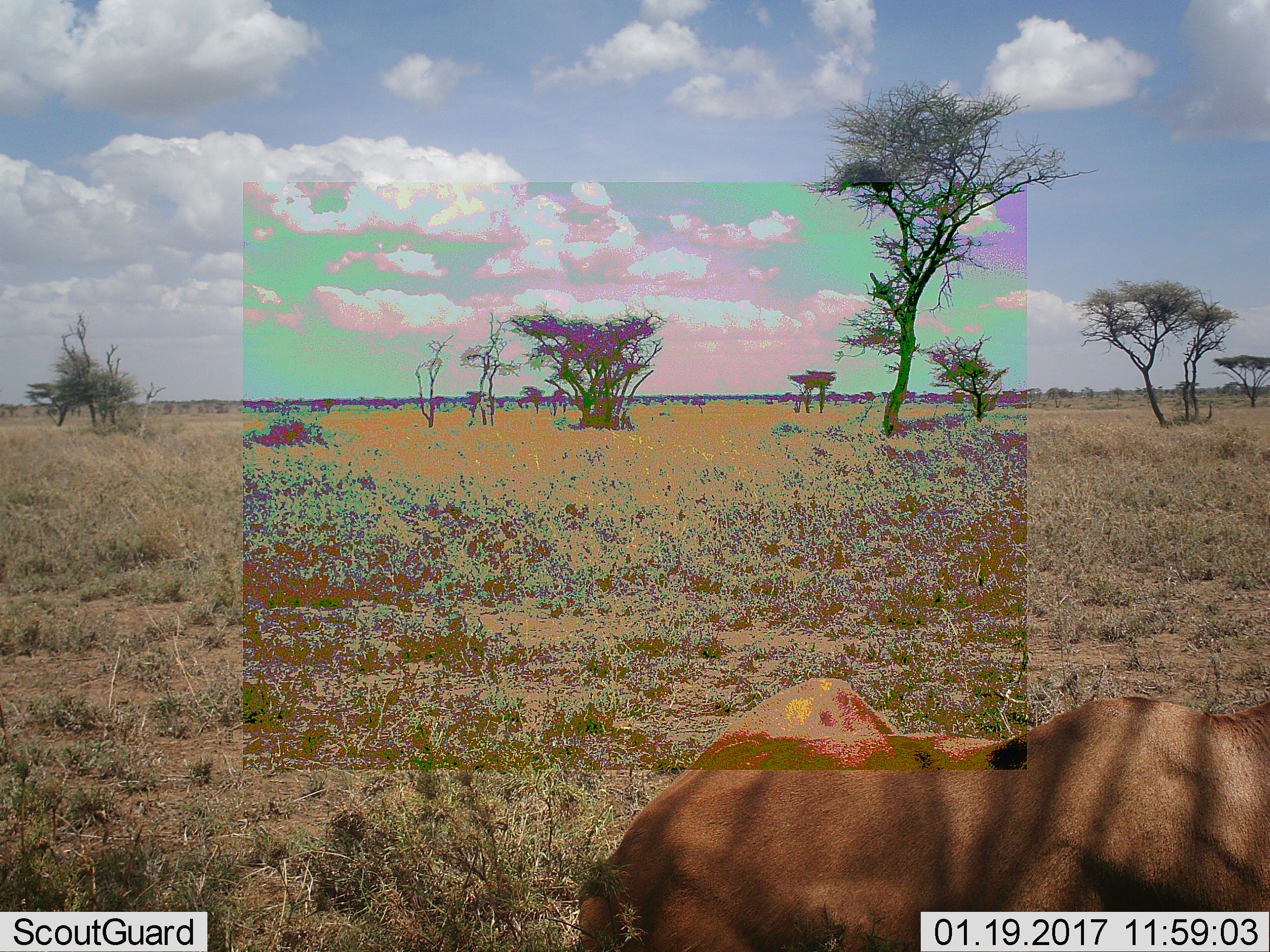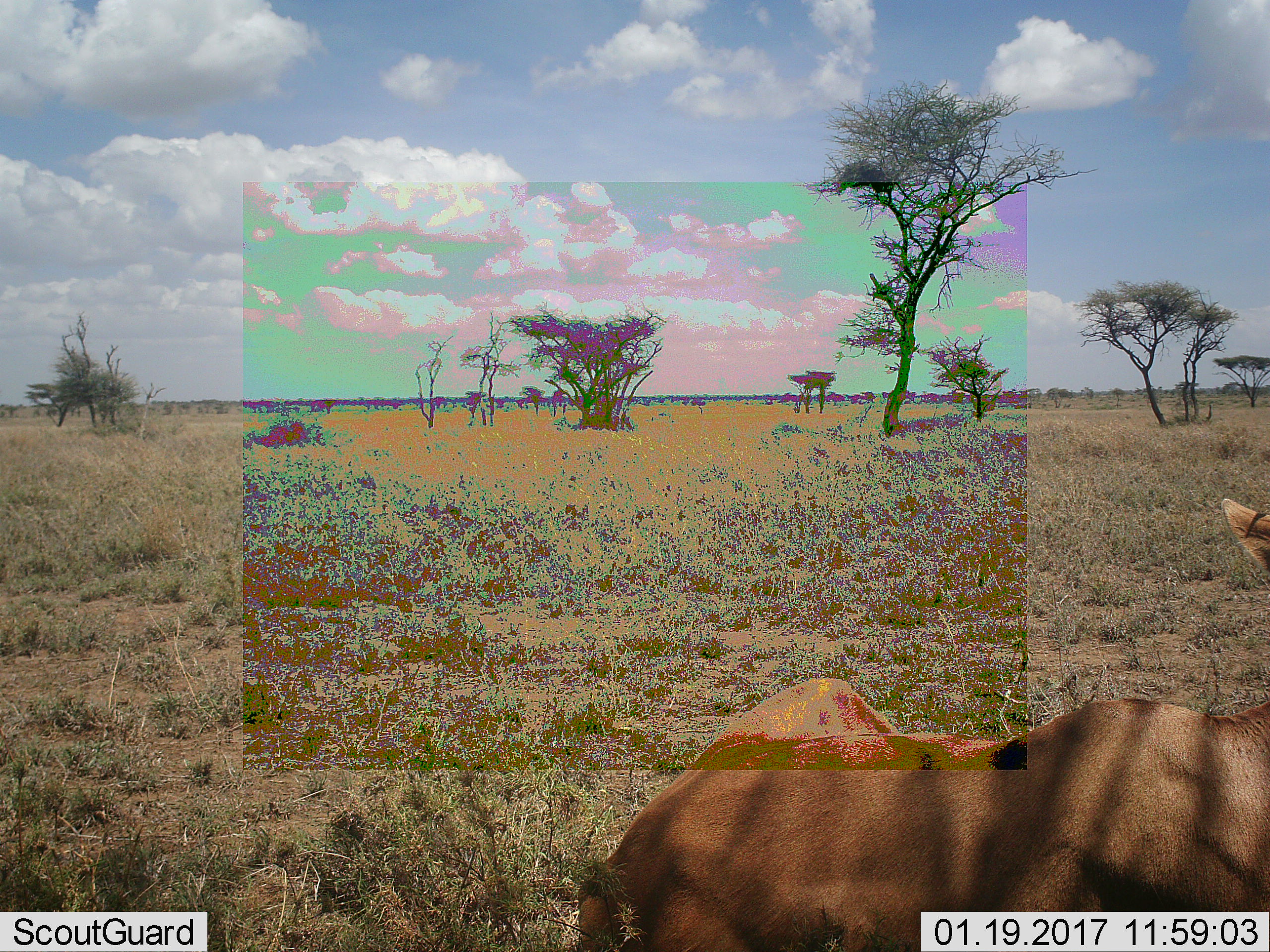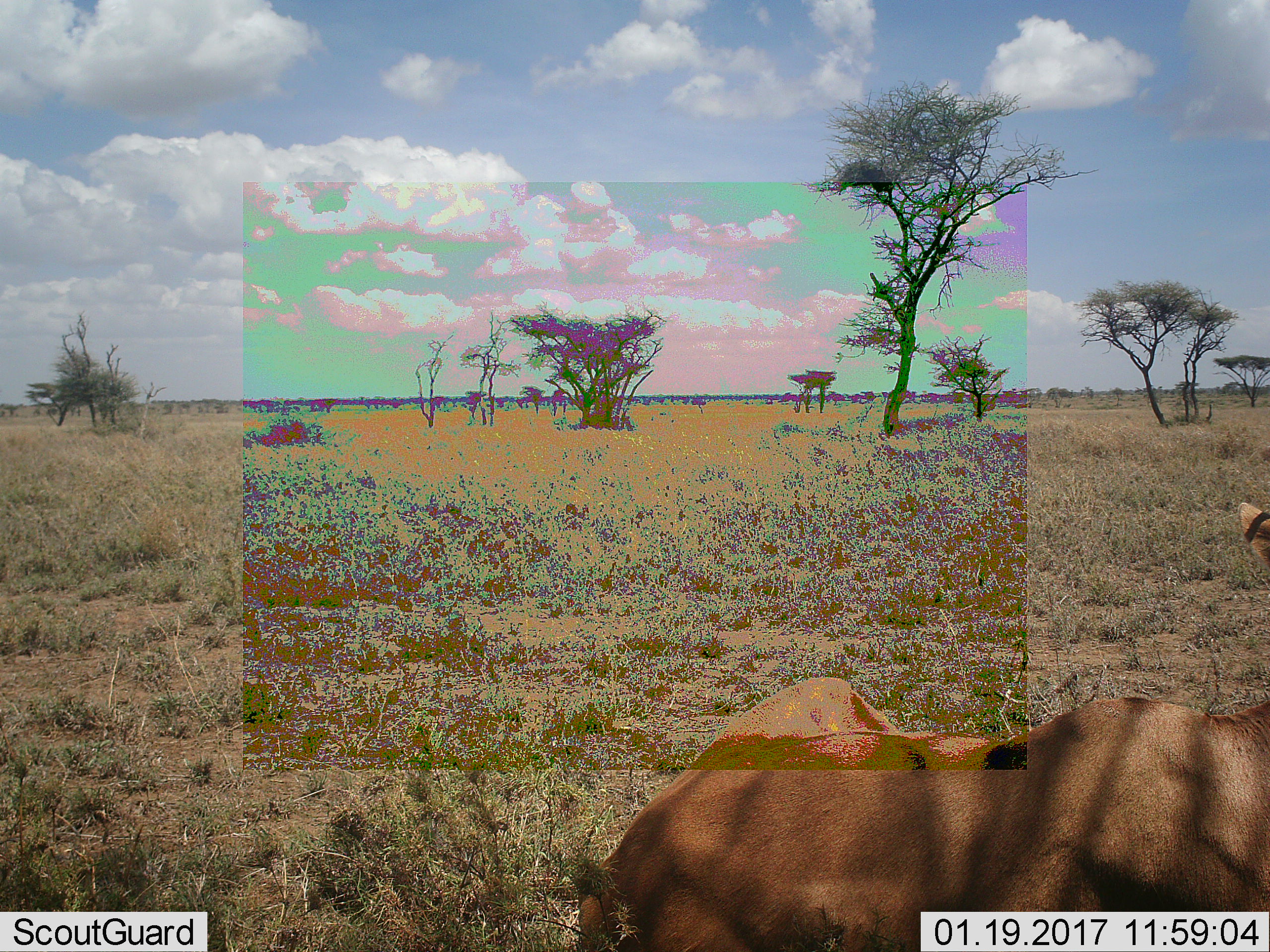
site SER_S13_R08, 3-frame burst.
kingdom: Animalia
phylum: Chordata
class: Mammalia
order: Artiodactyla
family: Bovidae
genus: Alcelaphus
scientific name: Alcelaphus buselaphus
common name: hartebeest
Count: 1.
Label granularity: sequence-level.